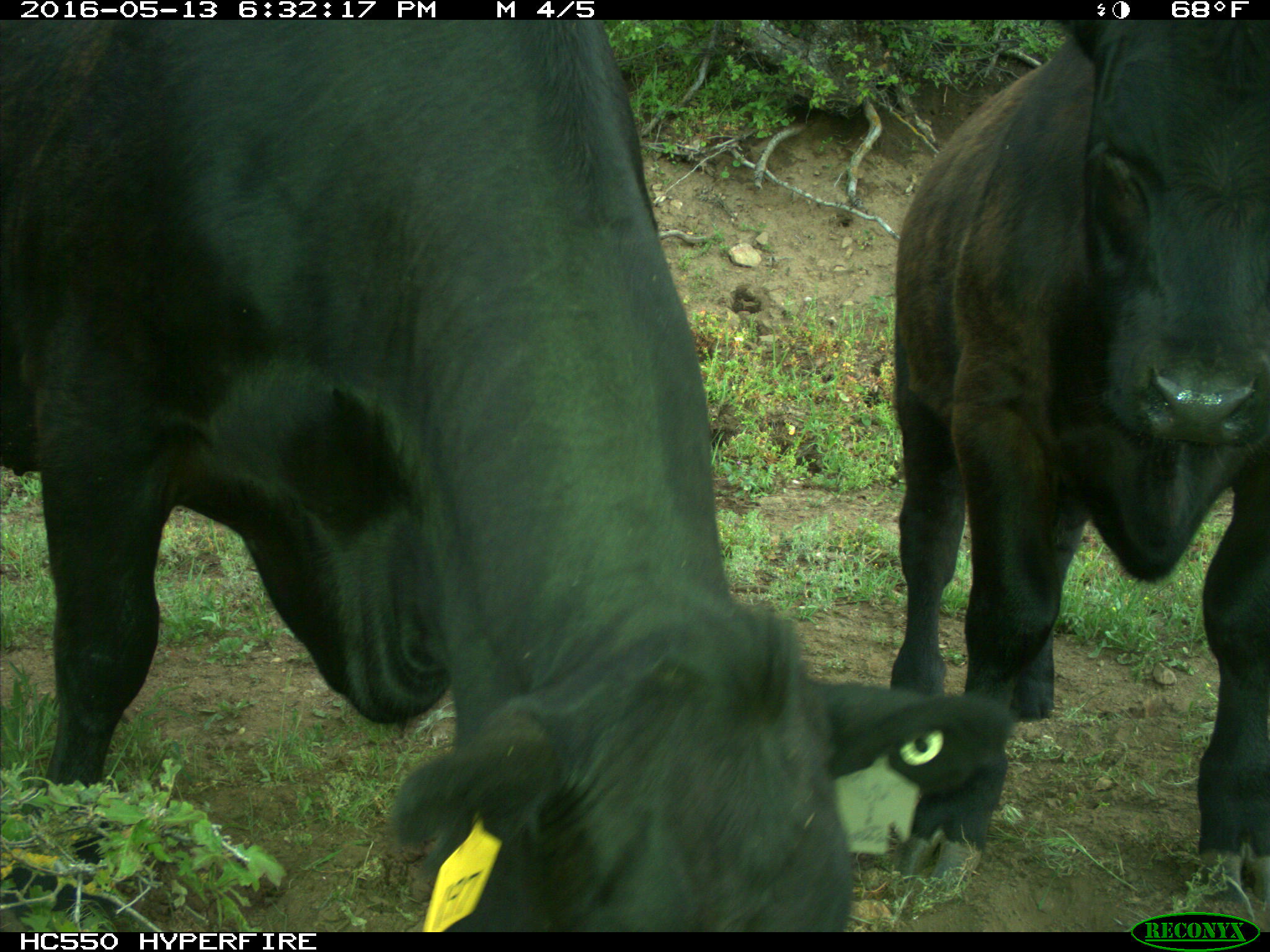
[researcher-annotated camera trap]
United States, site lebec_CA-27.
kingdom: Animalia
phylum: Chordata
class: Mammalia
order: Artiodactyla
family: Bovidae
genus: Bos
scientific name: Bos taurus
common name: domestic cow